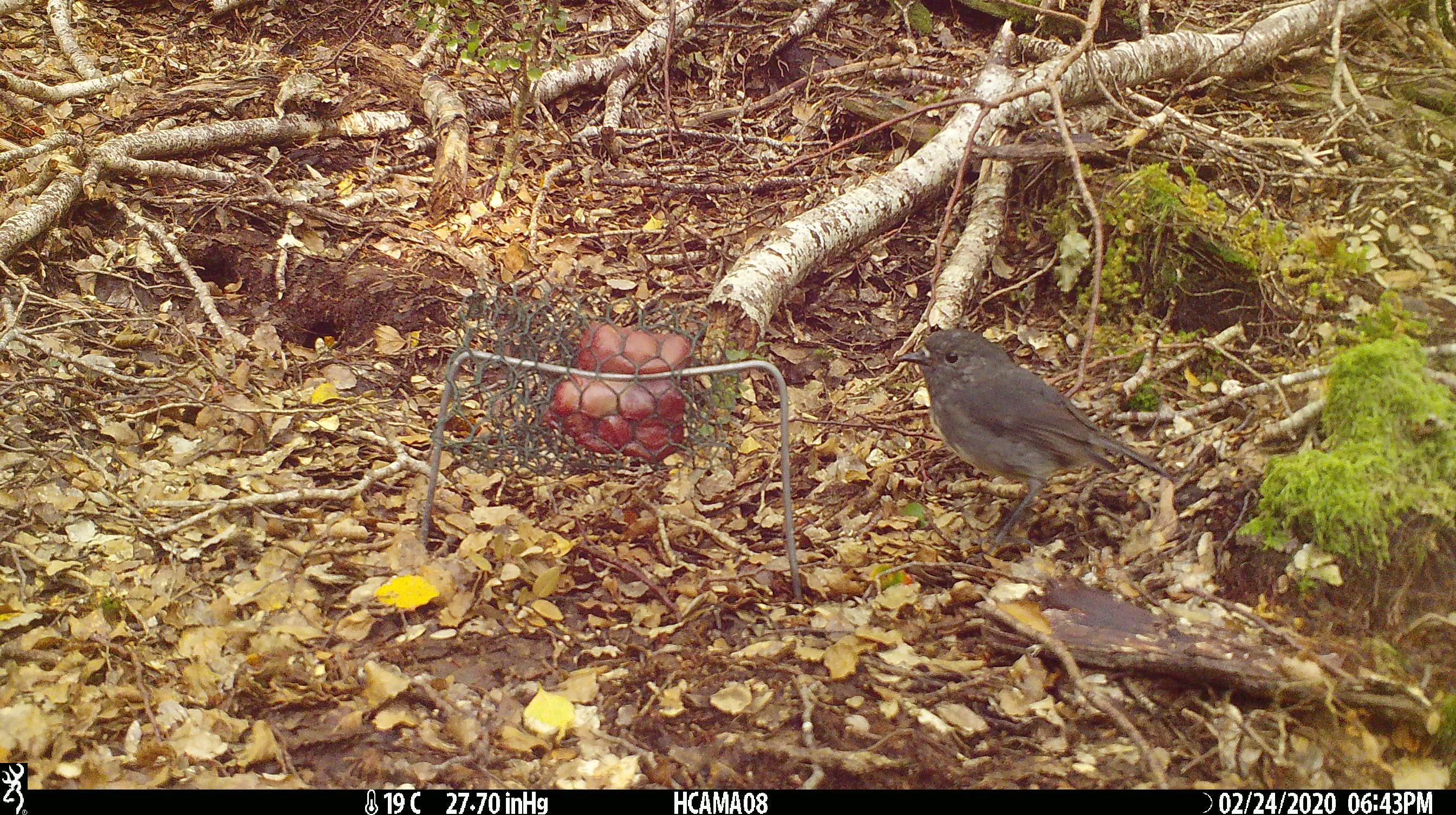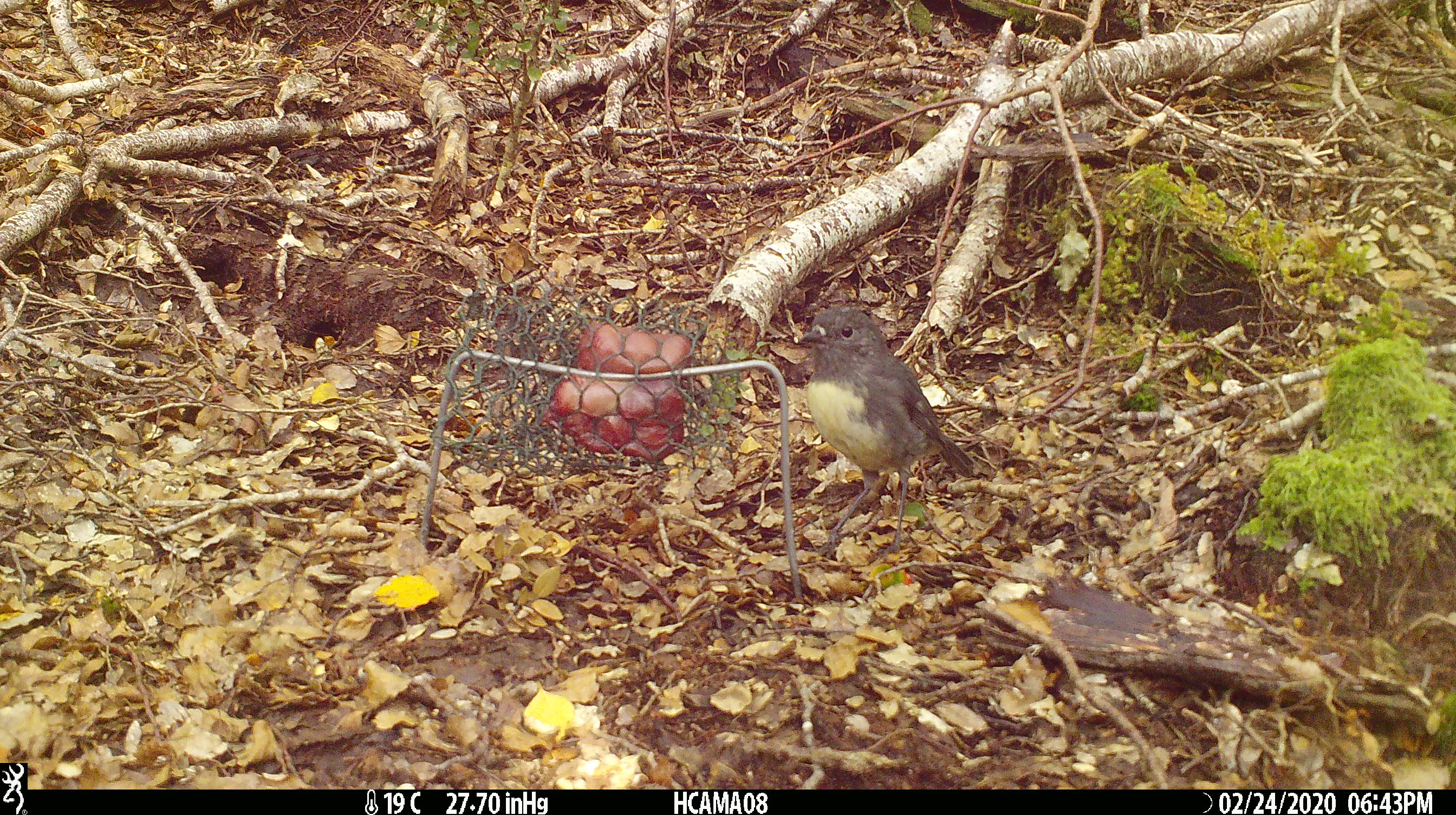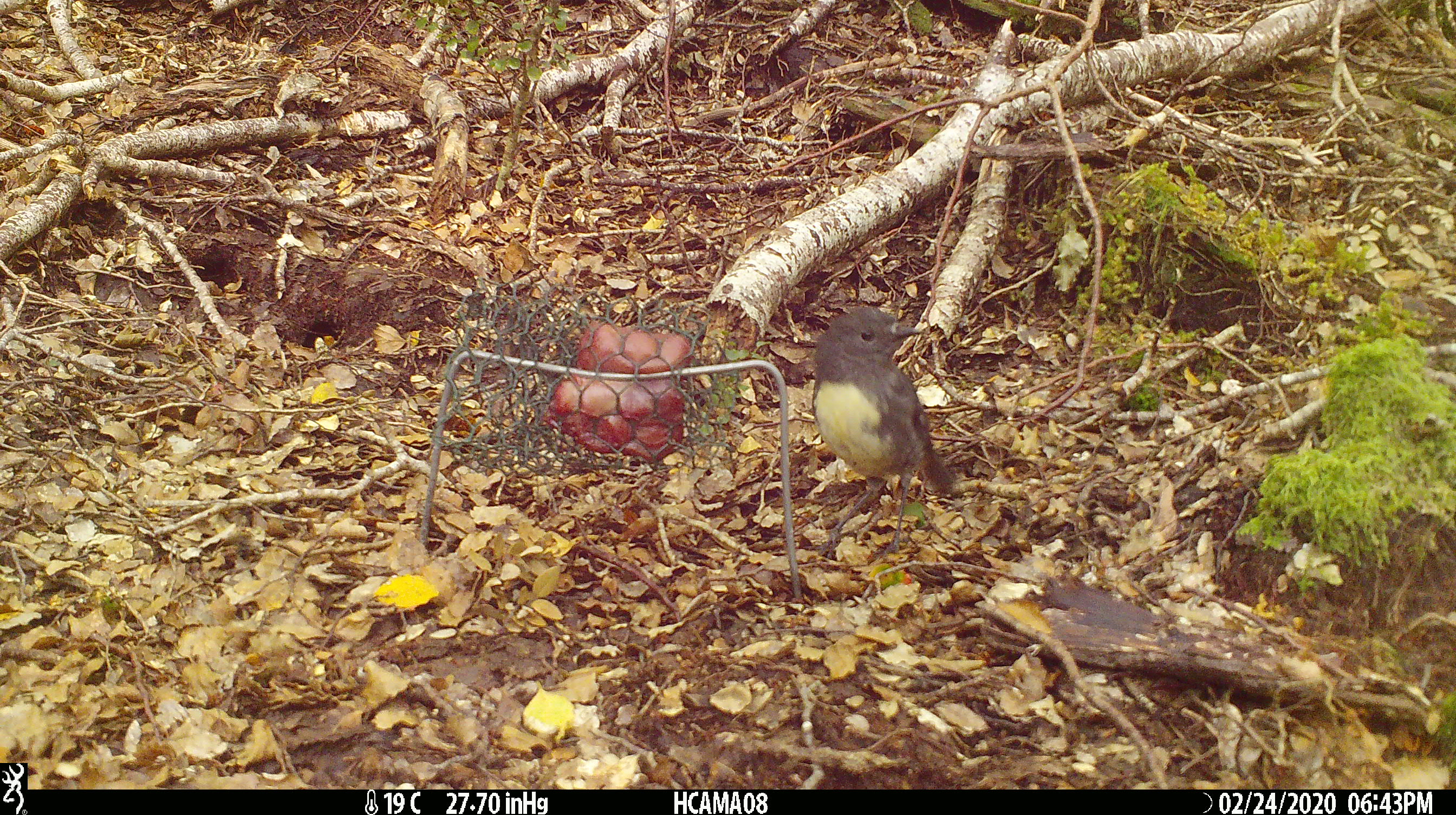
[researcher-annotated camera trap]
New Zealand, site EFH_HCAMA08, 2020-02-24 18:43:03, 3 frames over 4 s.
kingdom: Animalia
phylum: Chordata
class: Aves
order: Passeriformes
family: Petroicidae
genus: Petroica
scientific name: Petroica australis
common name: new zealand robin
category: robin